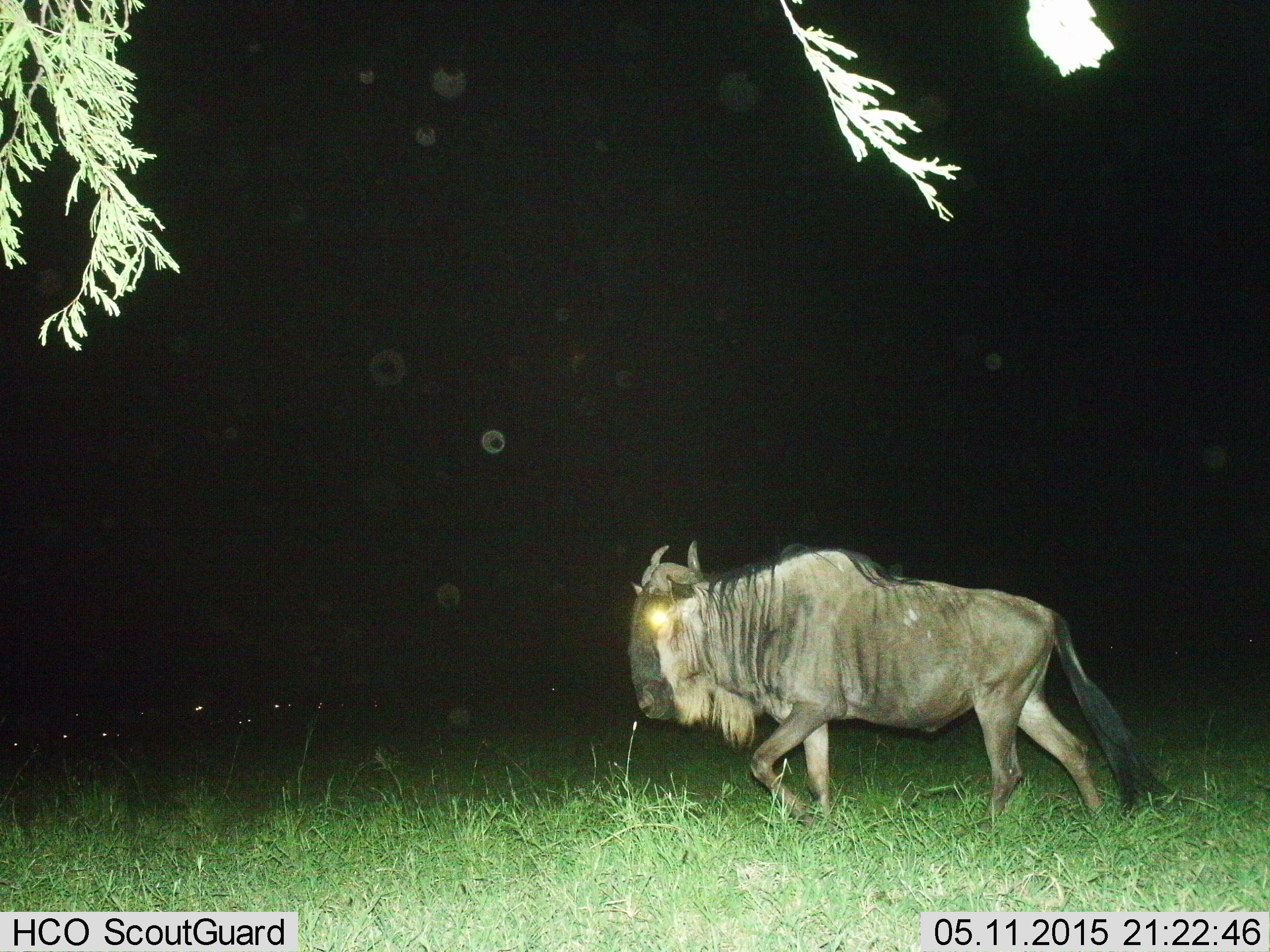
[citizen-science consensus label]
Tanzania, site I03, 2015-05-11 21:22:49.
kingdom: Animalia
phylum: Chordata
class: Mammalia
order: Artiodactyla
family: Bovidae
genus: Connochaetes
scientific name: Connochaetes taurinus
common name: blue wildebeest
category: wildebeest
Wildebeest (blue wildebeest) (Connochaetes taurinus), count 1. Behavior (volunteer vote fractions): standing 20%, resting 0%, moving 100%, interacting 0%. Young present (vote fraction): 0%. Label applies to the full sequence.